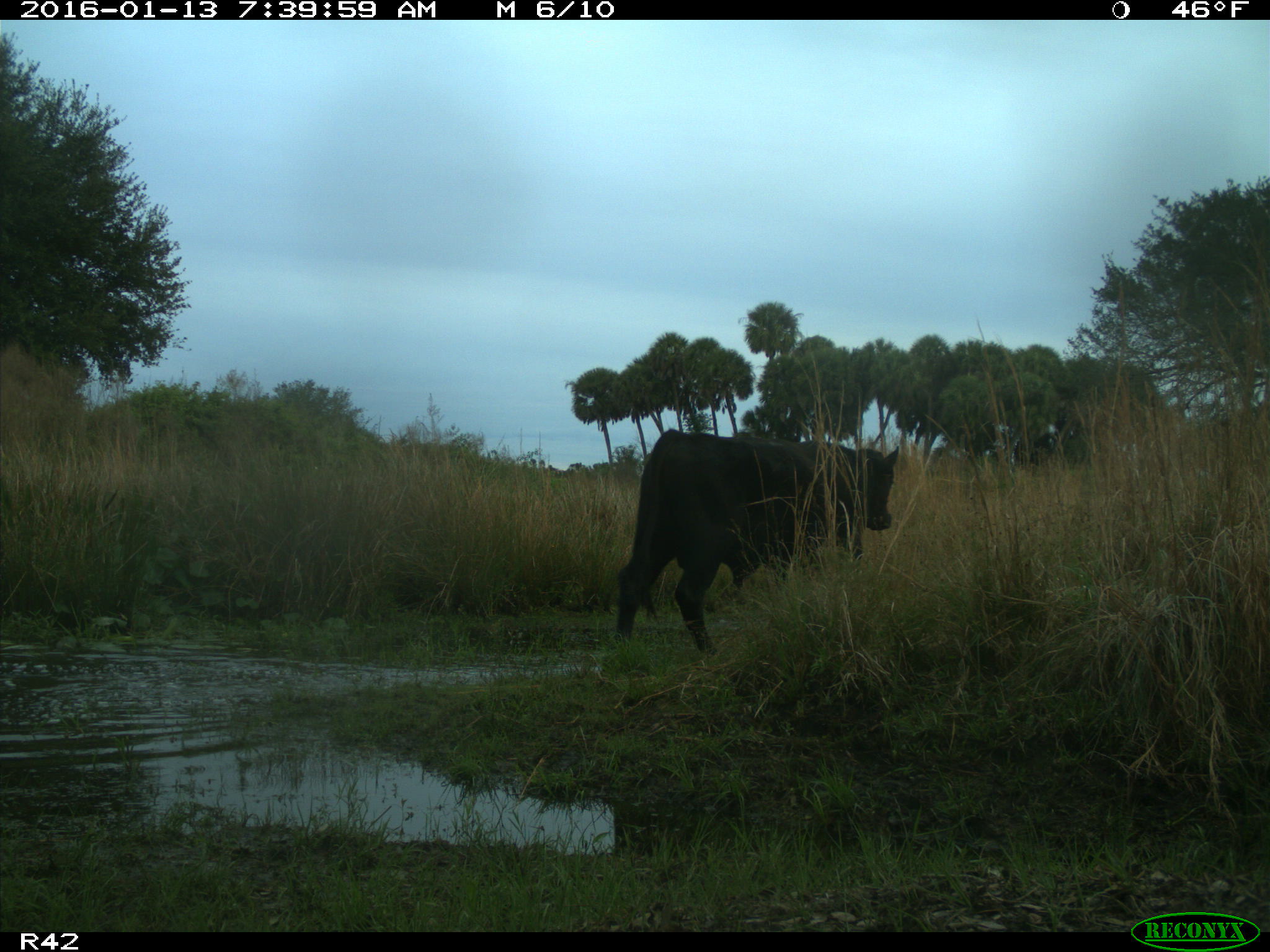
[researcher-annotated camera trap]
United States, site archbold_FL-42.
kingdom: Animalia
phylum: Chordata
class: Mammalia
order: Artiodactyla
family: Bovidae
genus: Bos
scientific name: Bos taurus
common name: domestic cow